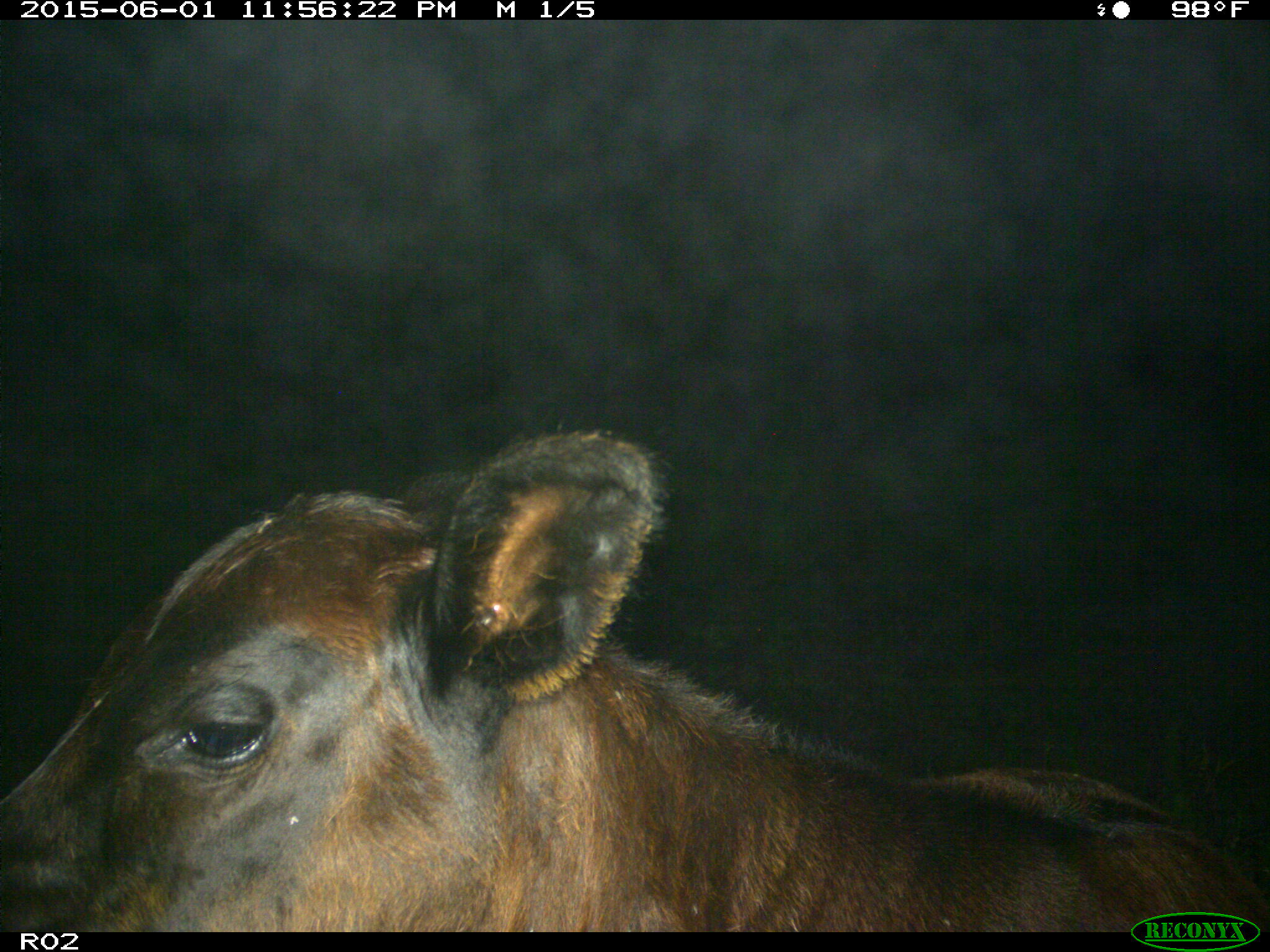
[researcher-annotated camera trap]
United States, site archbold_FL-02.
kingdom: Animalia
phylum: Chordata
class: Mammalia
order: Artiodactyla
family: Bovidae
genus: Bos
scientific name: Bos taurus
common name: domestic cow